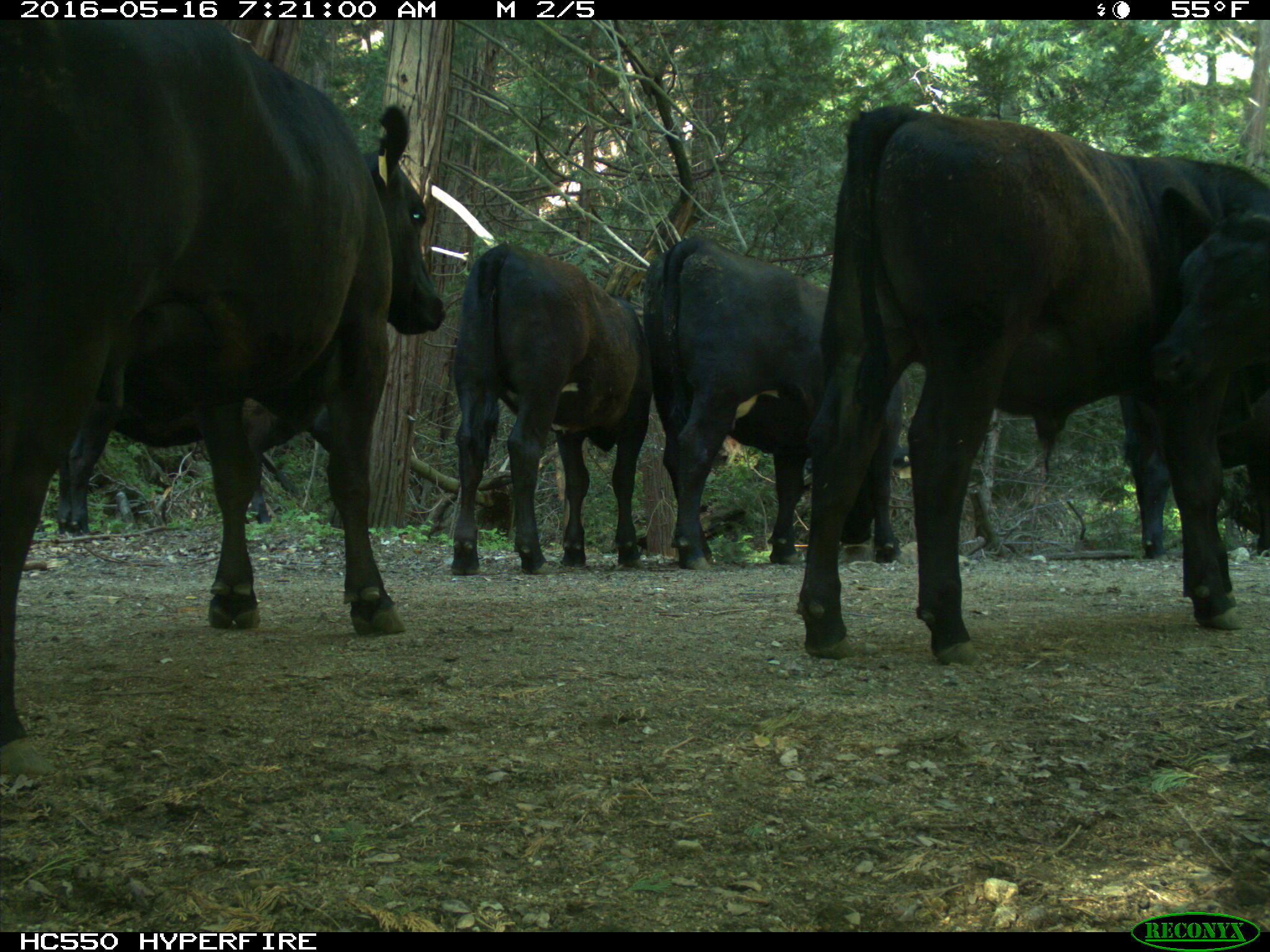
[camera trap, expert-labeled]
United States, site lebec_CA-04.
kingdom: Animalia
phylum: Chordata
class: Mammalia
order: Artiodactyla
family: Bovidae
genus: Bos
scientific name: Bos taurus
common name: domestic cow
Bos taurus (domestic cow).